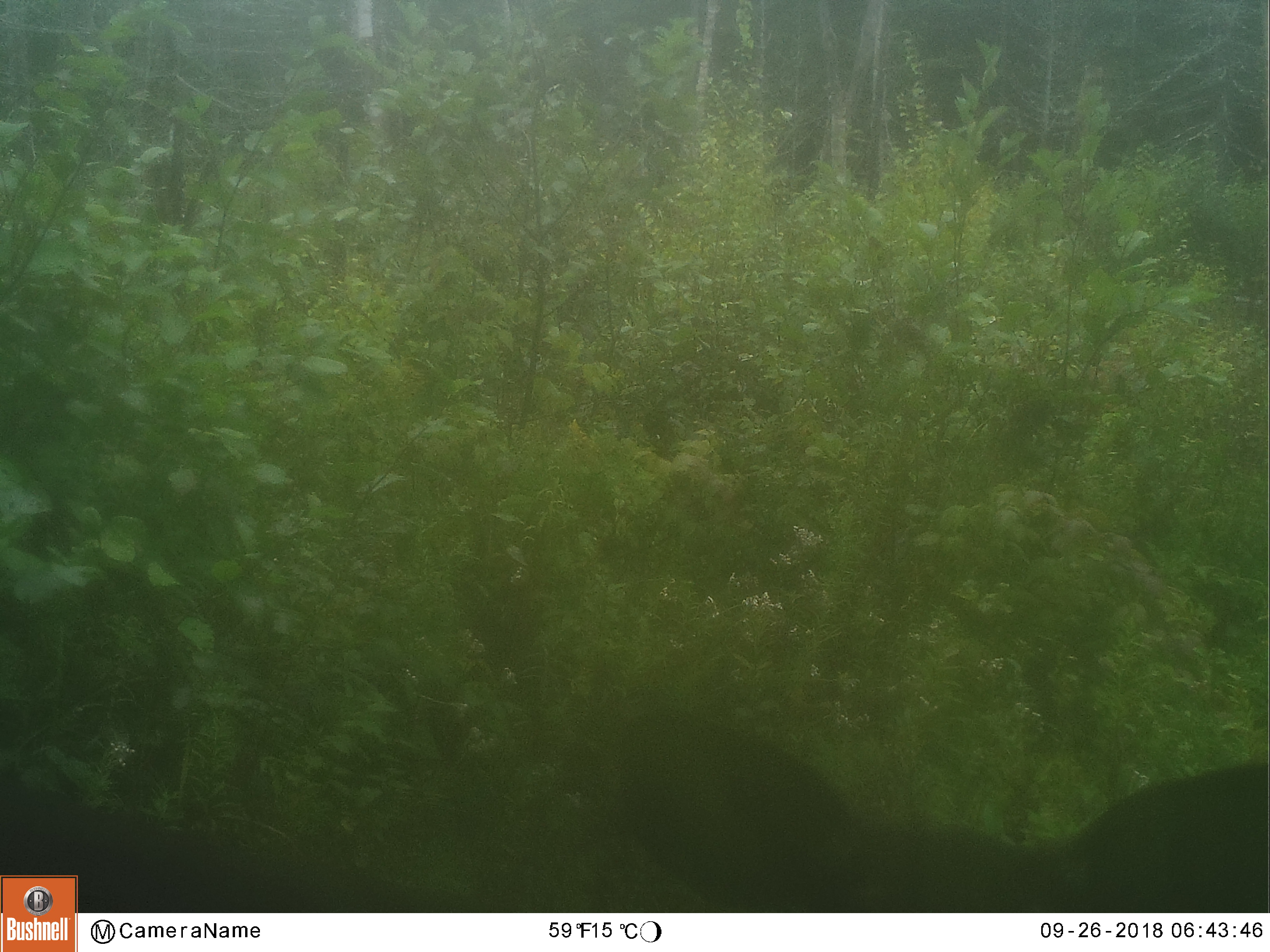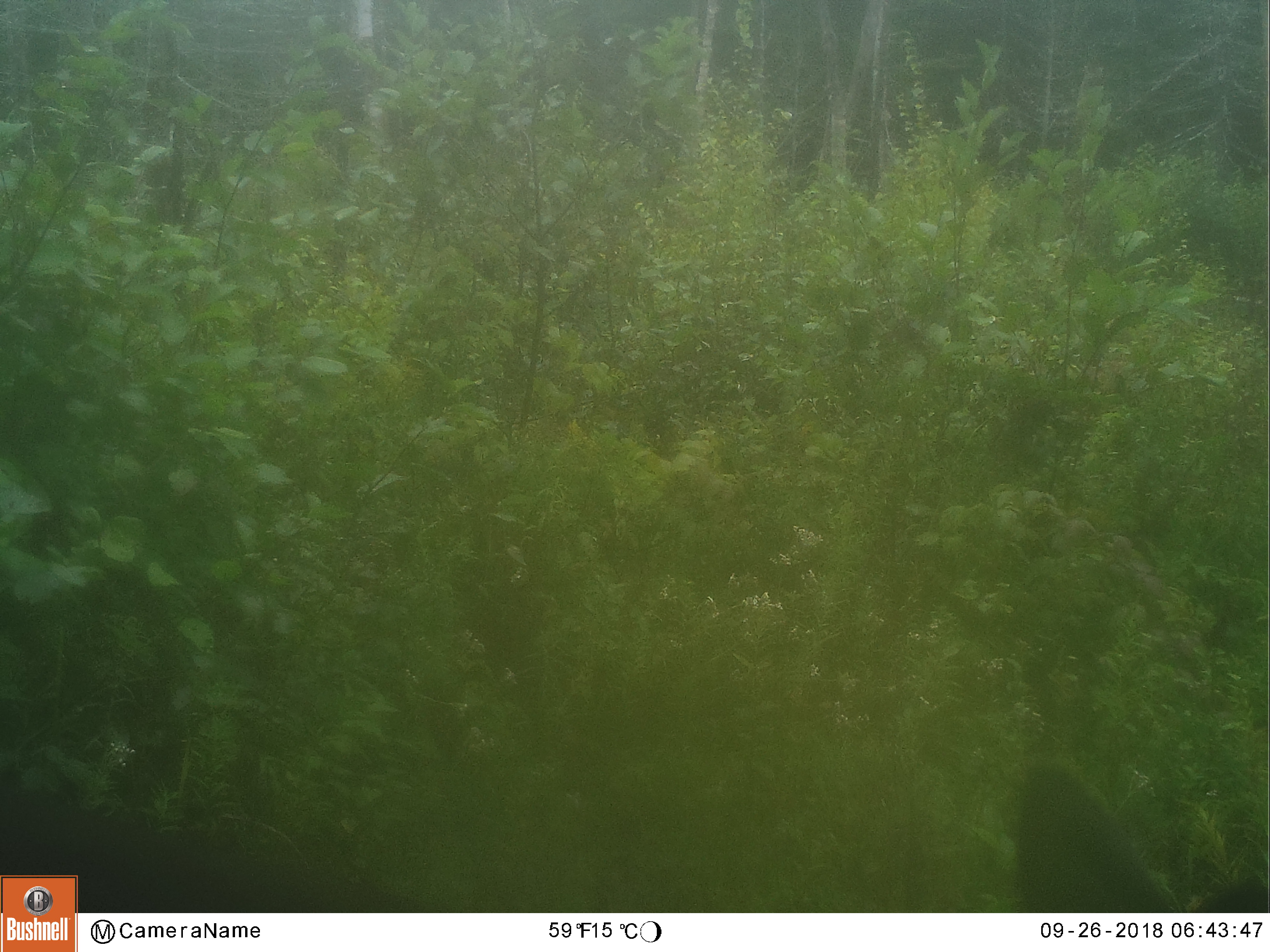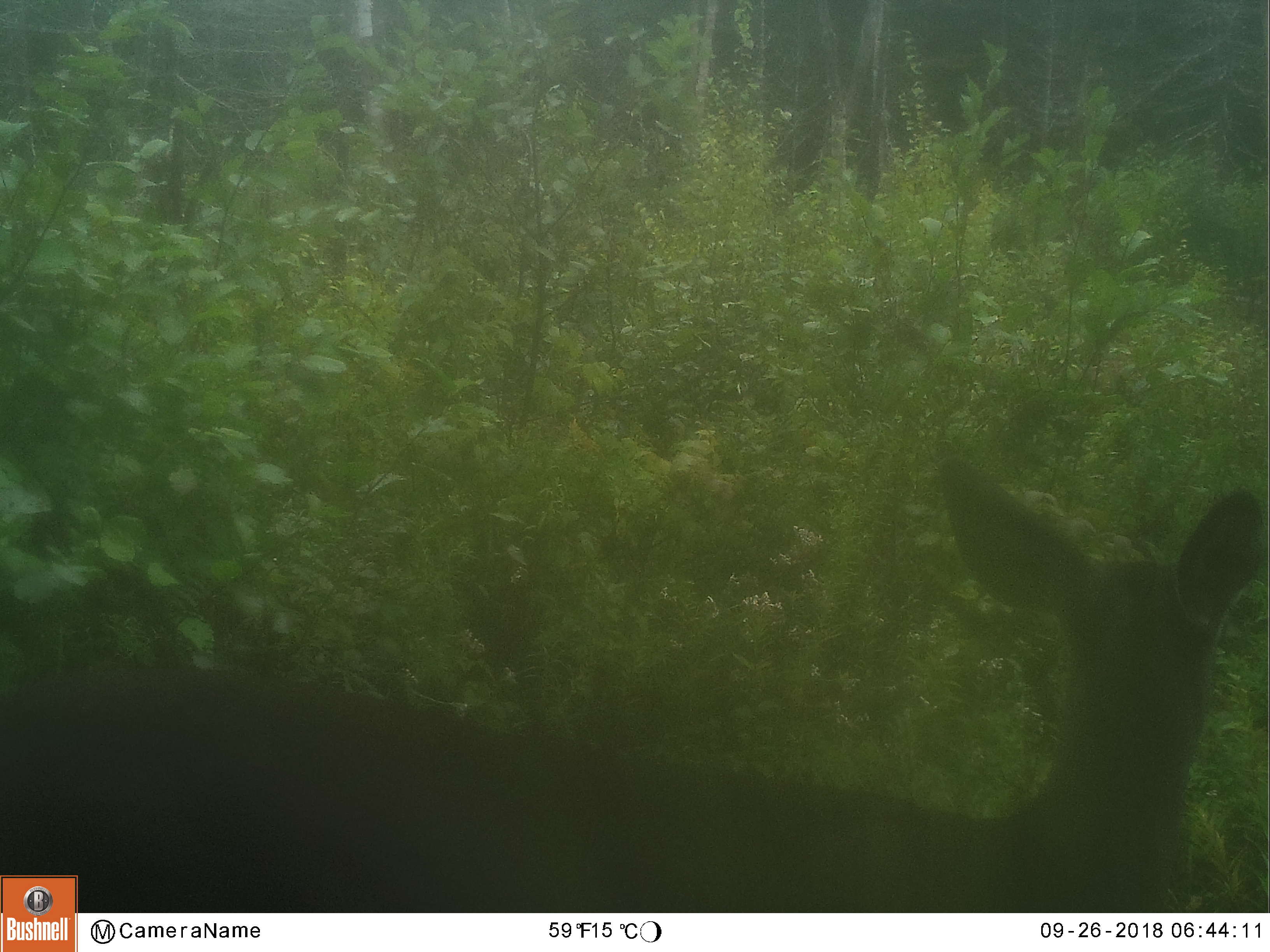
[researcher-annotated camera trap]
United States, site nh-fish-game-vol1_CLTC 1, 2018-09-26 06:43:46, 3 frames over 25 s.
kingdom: Animalia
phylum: Chordata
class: Mammalia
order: Artiodactyla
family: Cervidae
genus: Odocoileus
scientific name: Odocoileus virginianus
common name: white-tailed deer